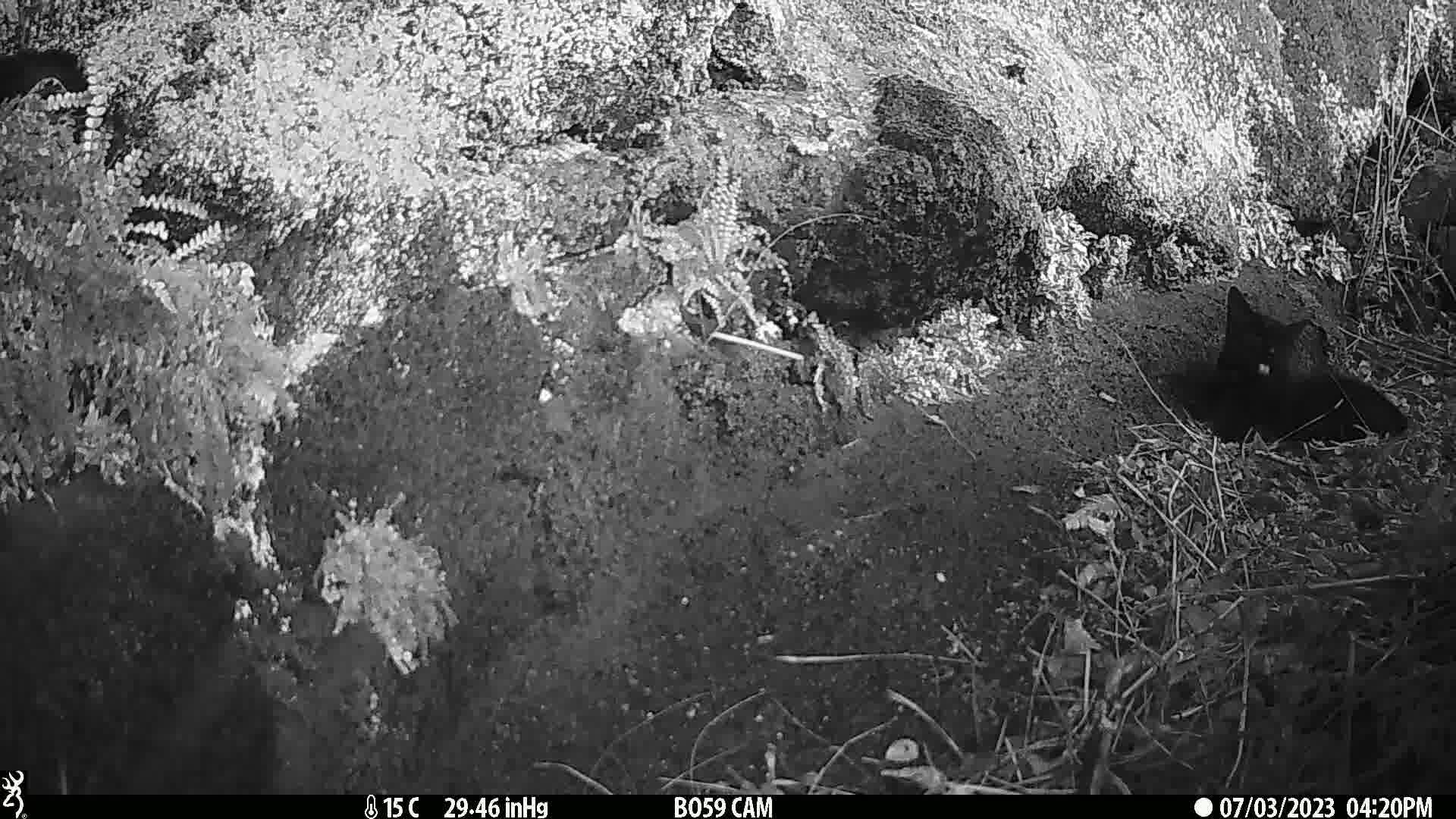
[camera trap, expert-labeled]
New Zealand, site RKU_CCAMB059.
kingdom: Animalia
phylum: Chordata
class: Mammalia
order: Carnivora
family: Felidae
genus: Felis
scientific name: Felis catus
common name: domestic cat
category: cat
Cat (domestic cat) (Felis catus).